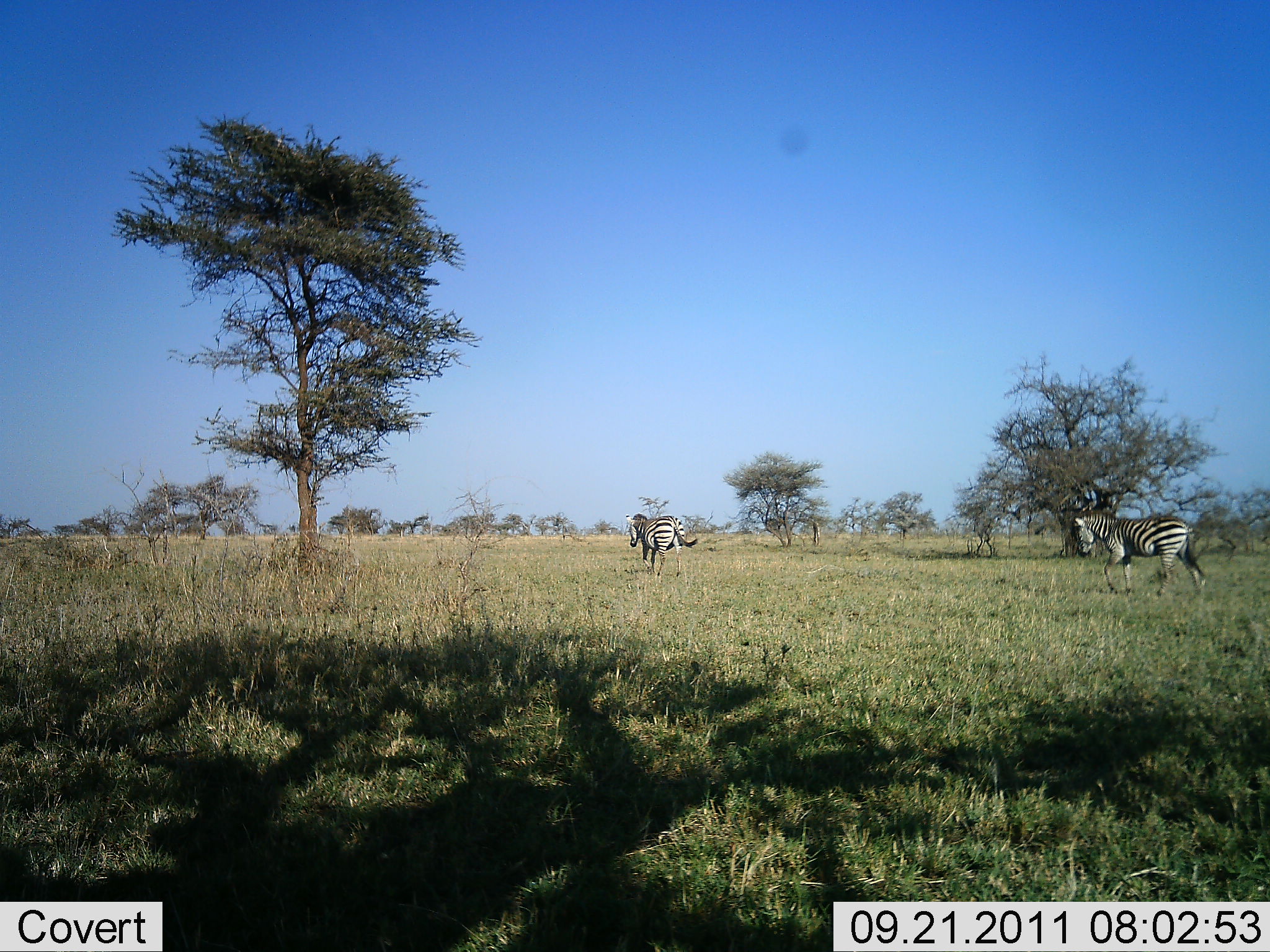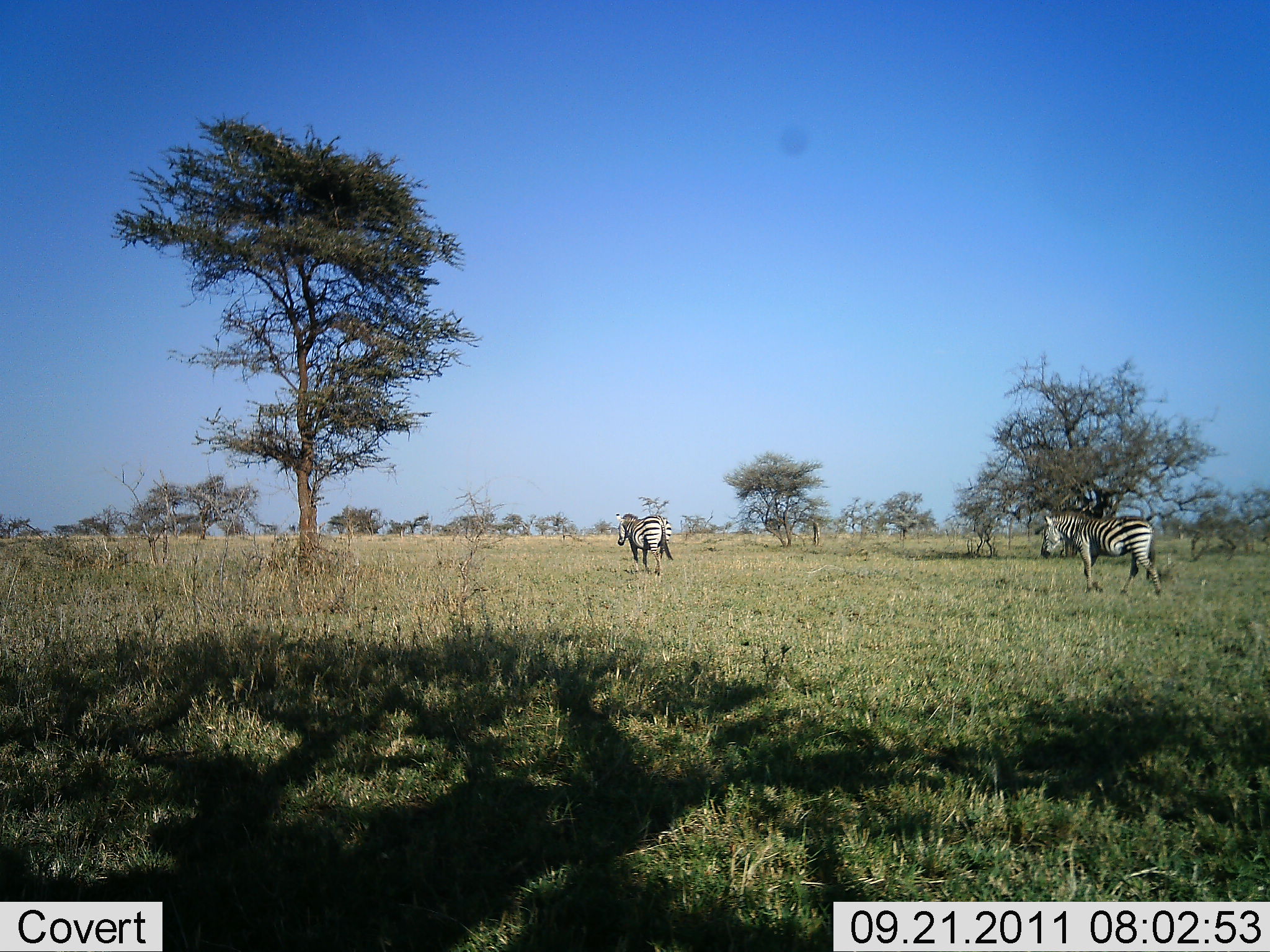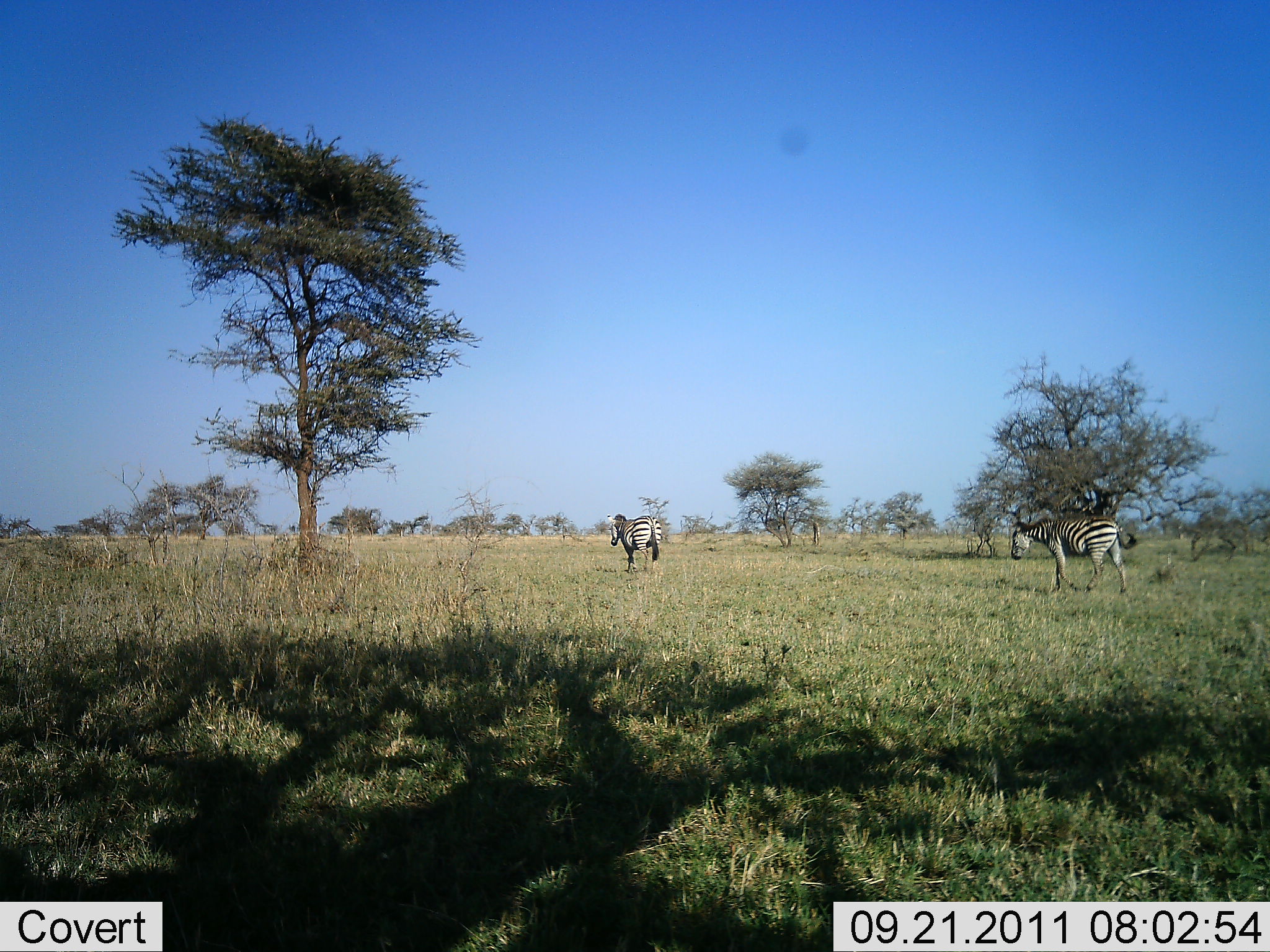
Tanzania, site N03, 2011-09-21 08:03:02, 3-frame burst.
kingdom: Animalia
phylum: Chordata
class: Mammalia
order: Perissodactyla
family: Equidae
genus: Equus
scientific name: Equus quagga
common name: plains zebra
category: zebra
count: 2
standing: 6%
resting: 0%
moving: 94%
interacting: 0%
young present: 0%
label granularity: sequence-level